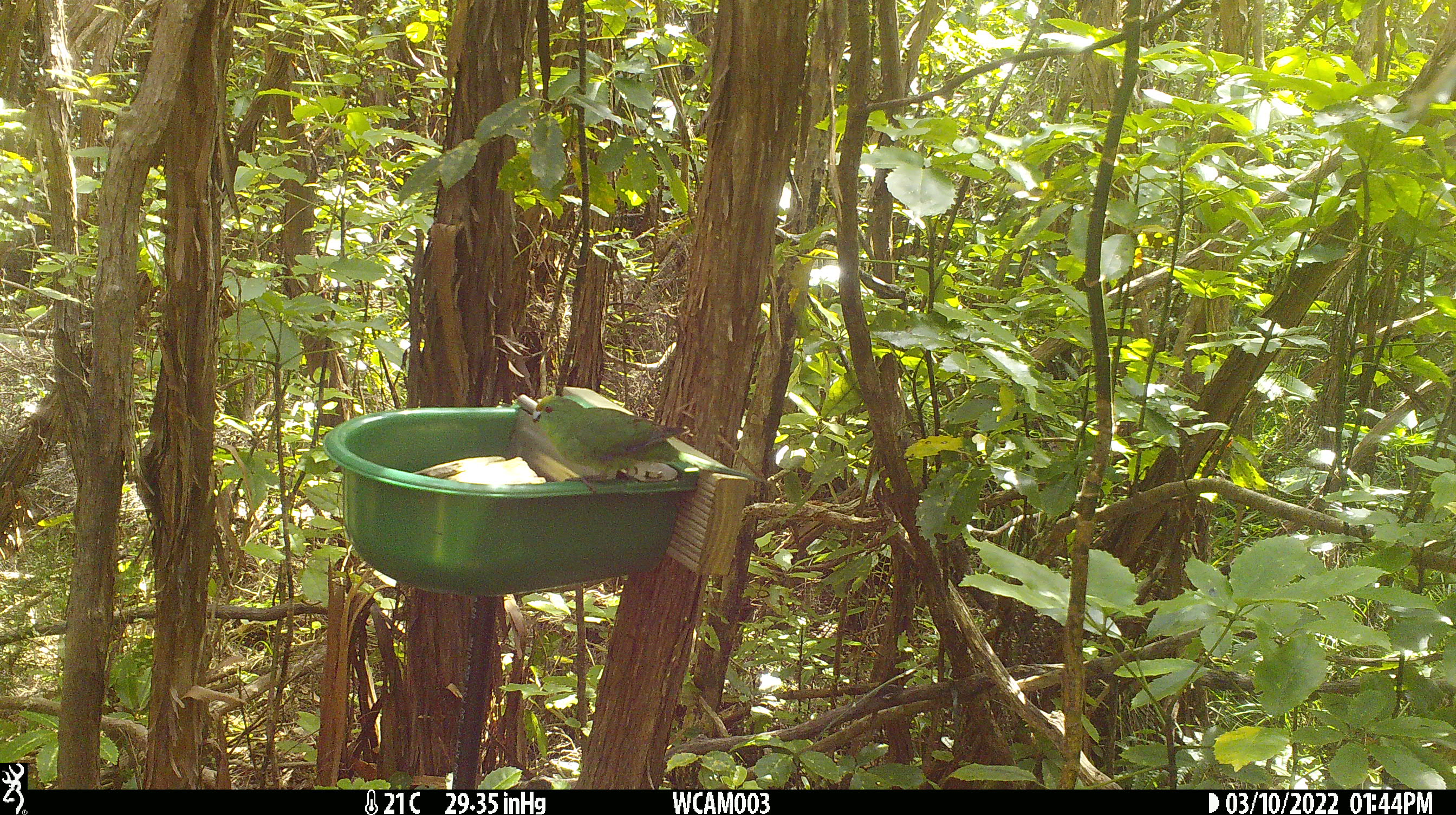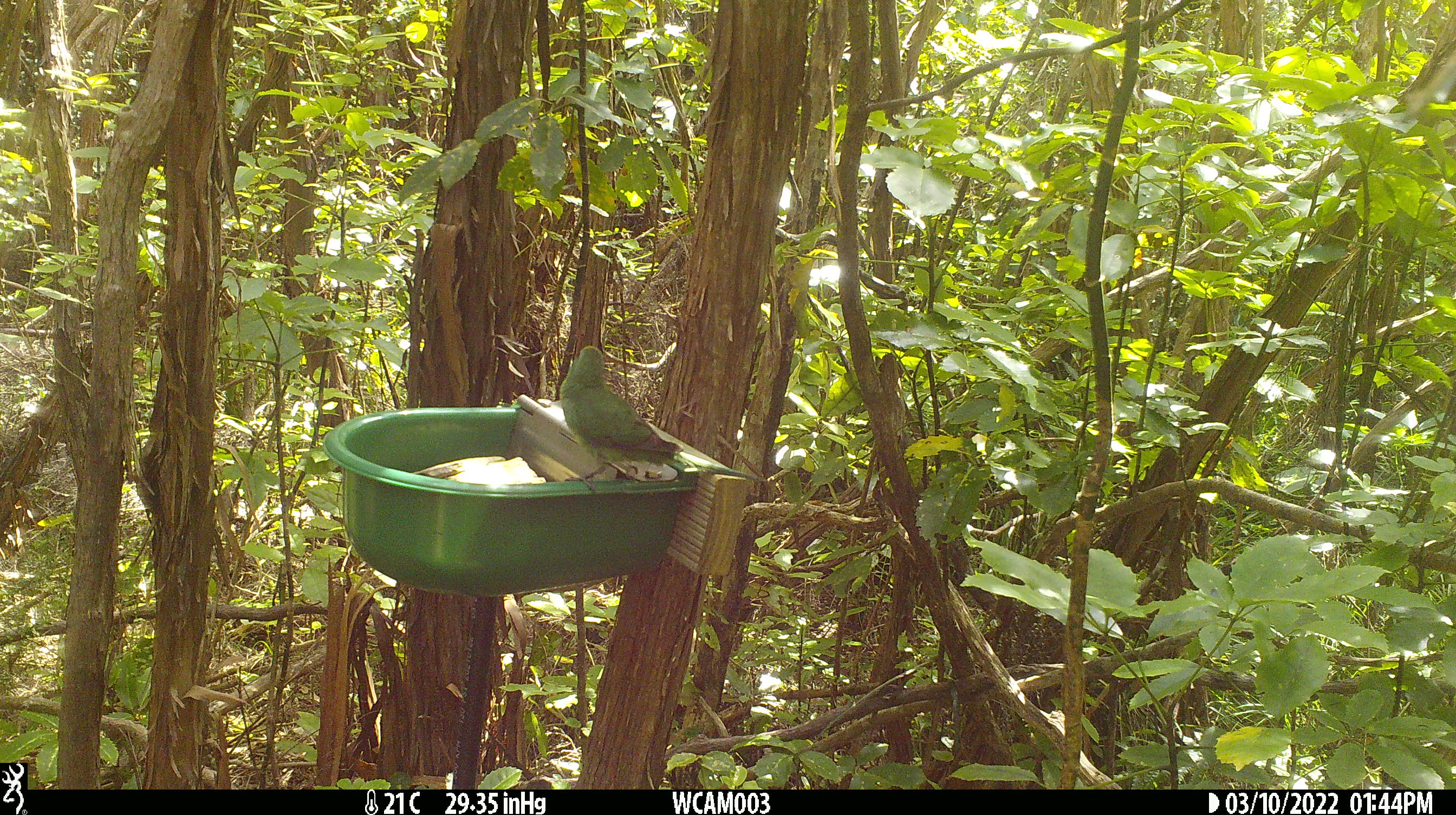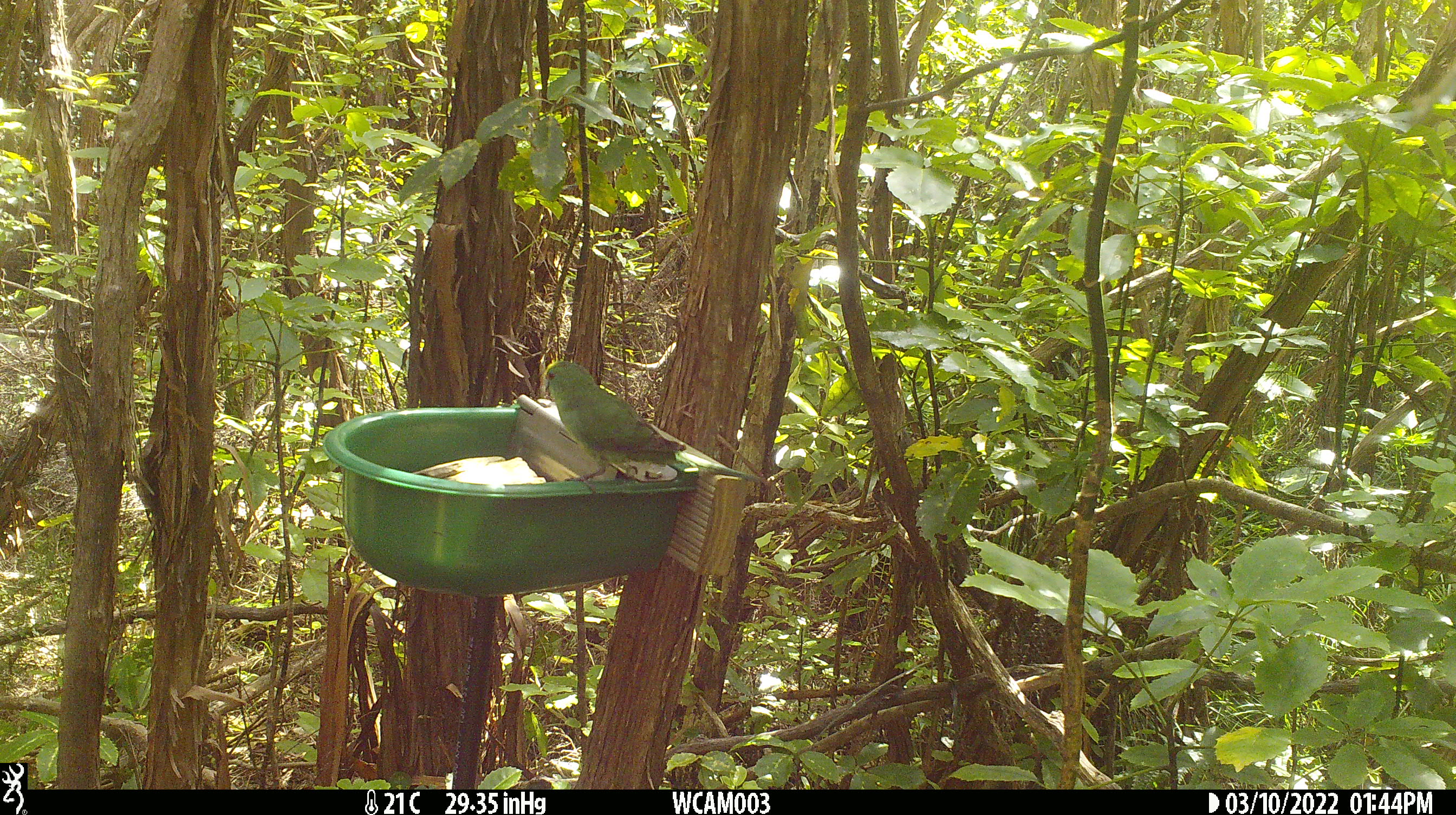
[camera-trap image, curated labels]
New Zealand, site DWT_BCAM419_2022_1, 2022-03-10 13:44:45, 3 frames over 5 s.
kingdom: Animalia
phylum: Chordata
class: Aves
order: Psittaciformes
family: Psittaculidae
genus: Cyanoramphus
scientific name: Cyanoramphus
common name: parakeet